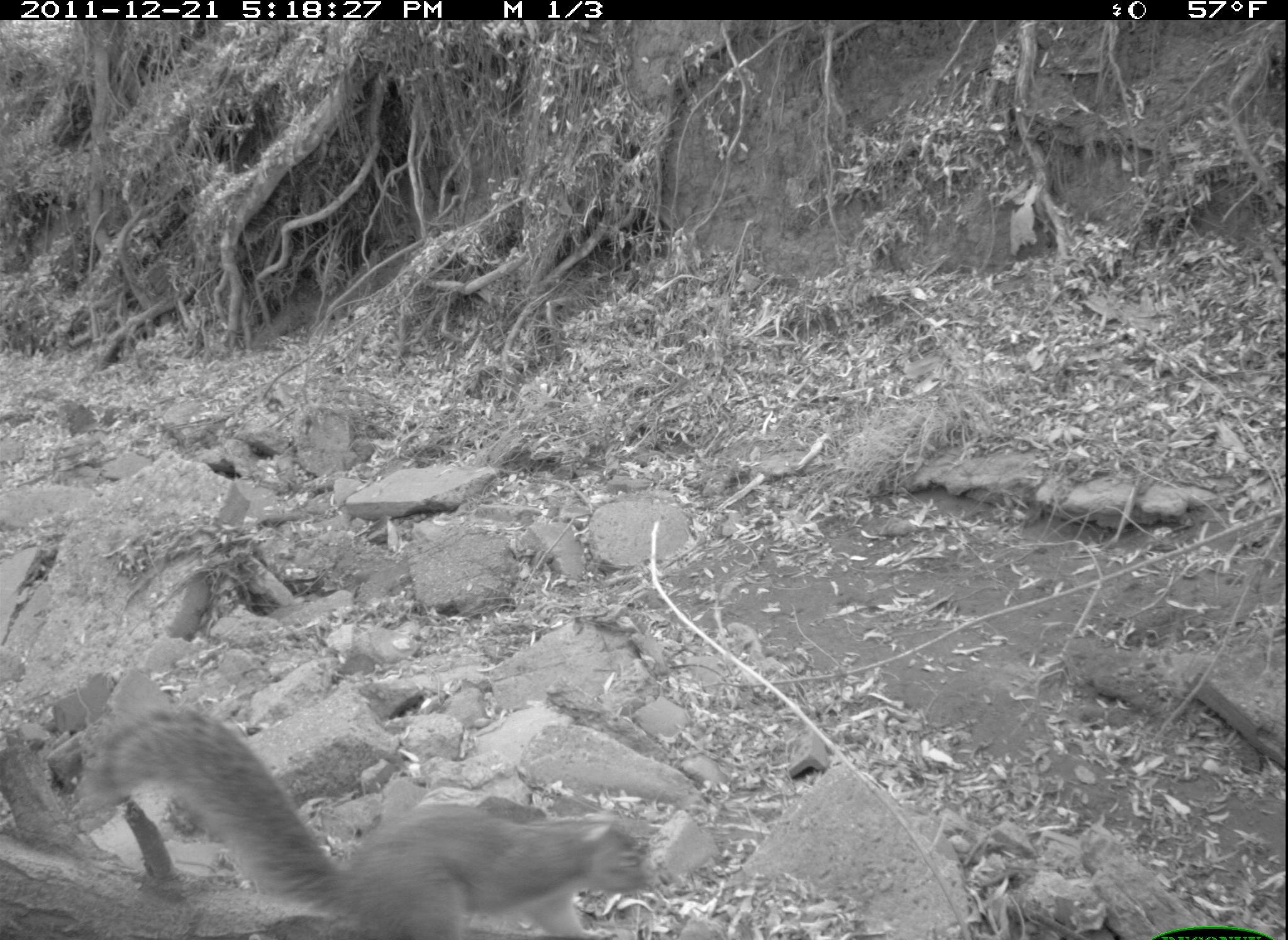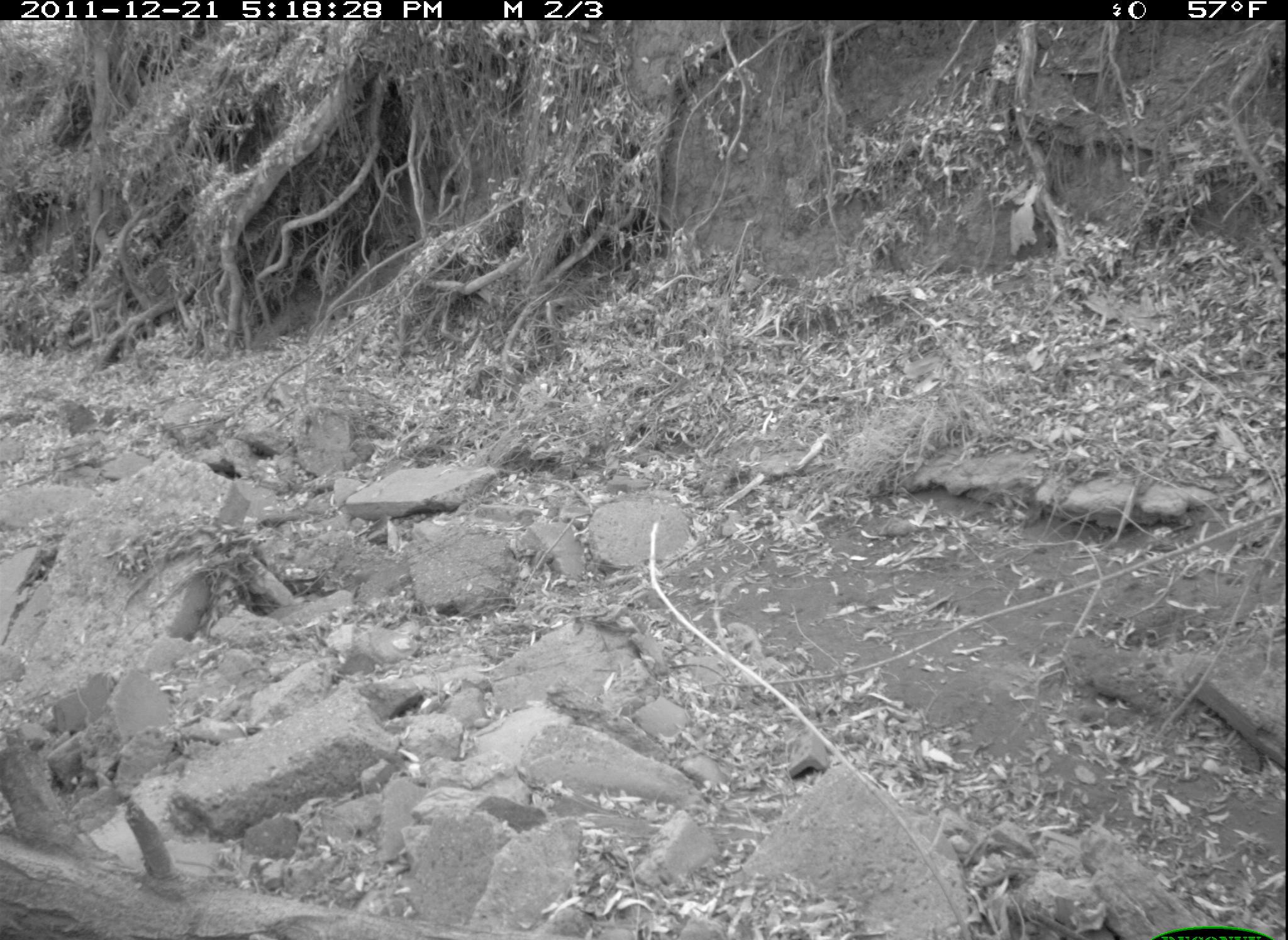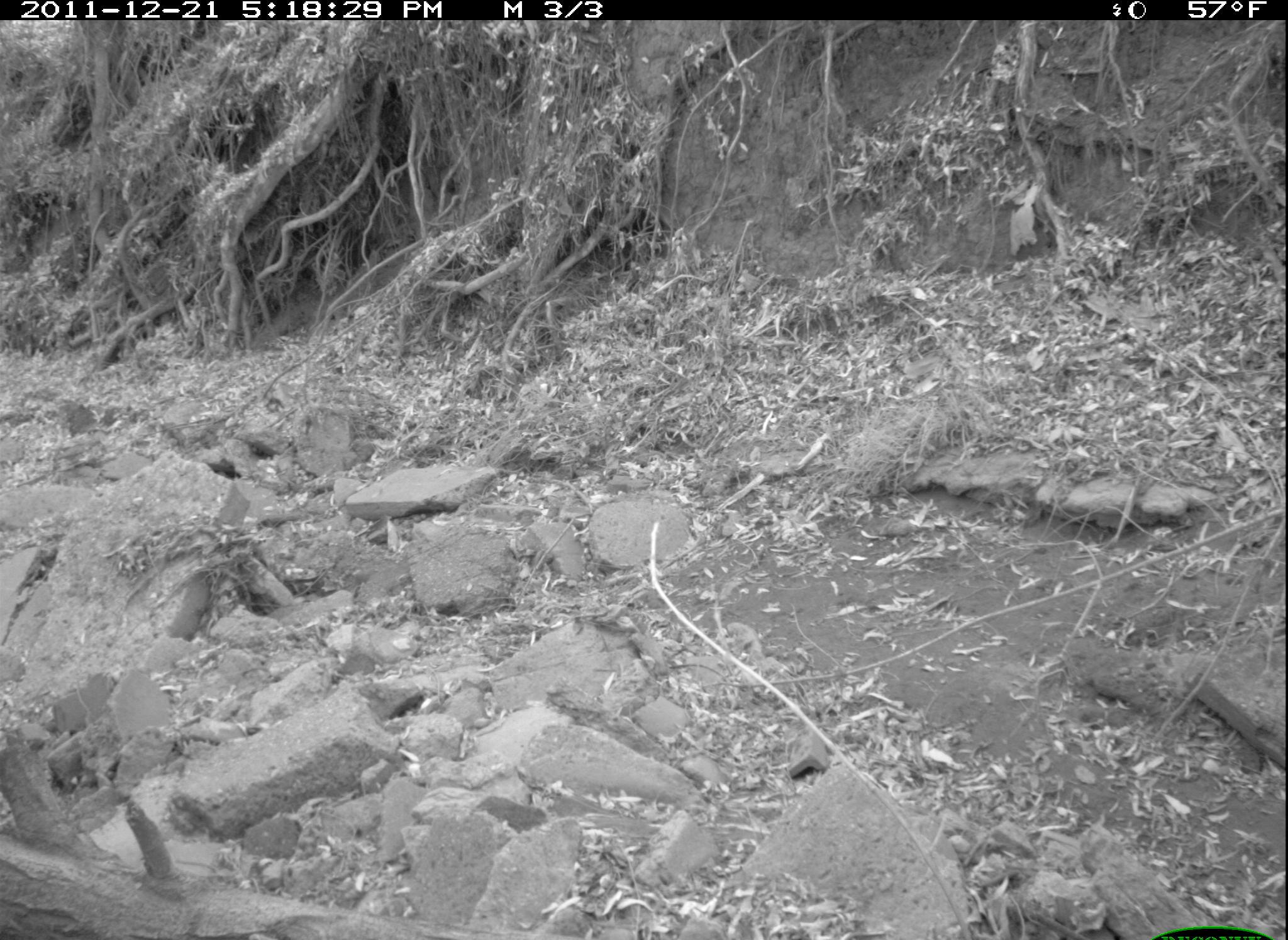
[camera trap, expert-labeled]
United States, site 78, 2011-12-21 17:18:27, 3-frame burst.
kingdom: Animalia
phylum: Chordata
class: Mammalia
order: Rodentia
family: Sciuridae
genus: Sciurus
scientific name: Sciurus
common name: squirrel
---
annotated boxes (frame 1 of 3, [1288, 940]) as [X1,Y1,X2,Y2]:
squirrel: [48,688,675,940]